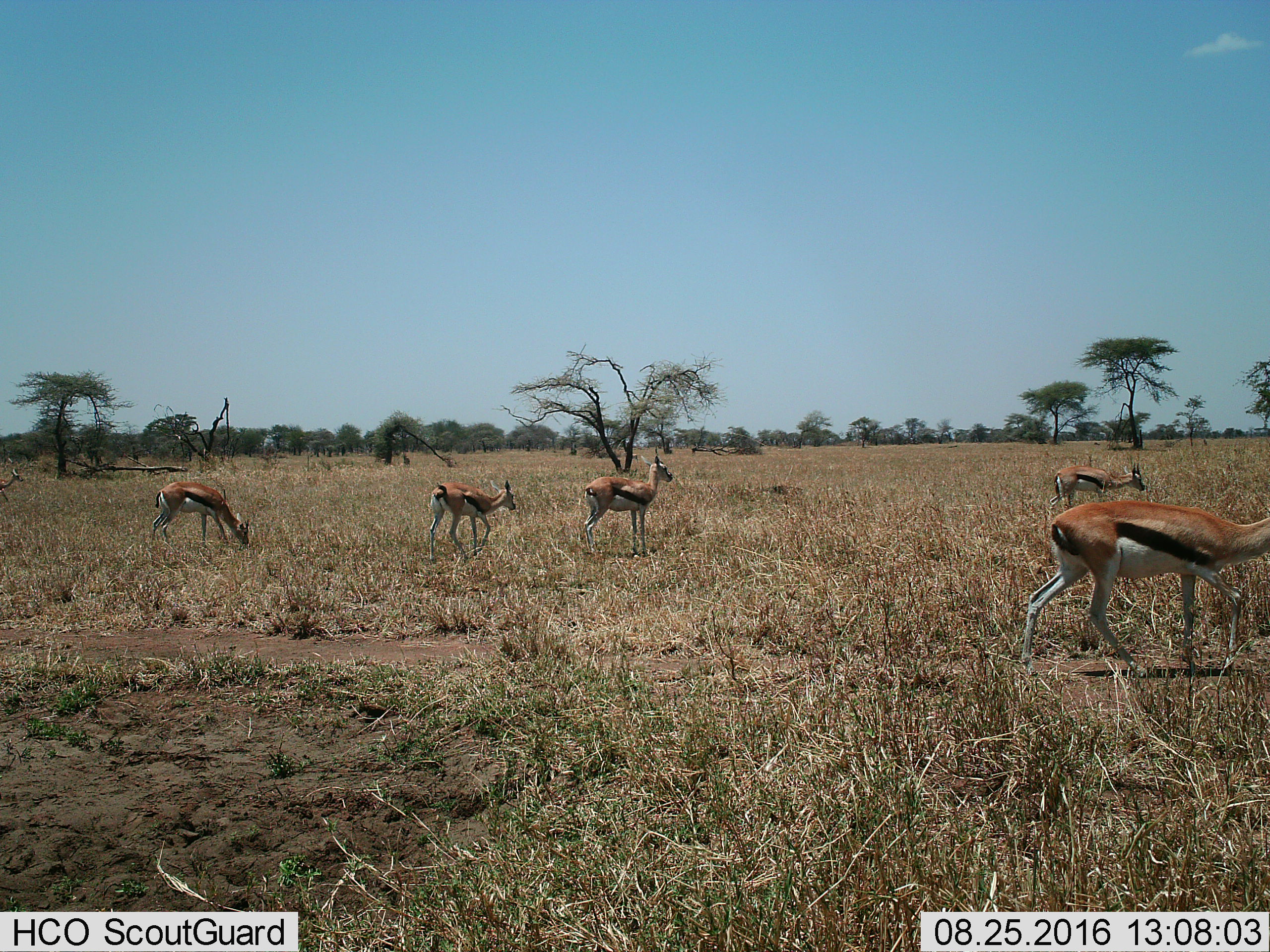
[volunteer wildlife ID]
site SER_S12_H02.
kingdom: Animalia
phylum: Chordata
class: Mammalia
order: Artiodactyla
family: Bovidae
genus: Eudorcas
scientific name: Eudorcas thomsonii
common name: thomson's gazelle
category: gazellethomsons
Gazellethomsons (thomson's gazelle) (Eudorcas thomsonii), count 5. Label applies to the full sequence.